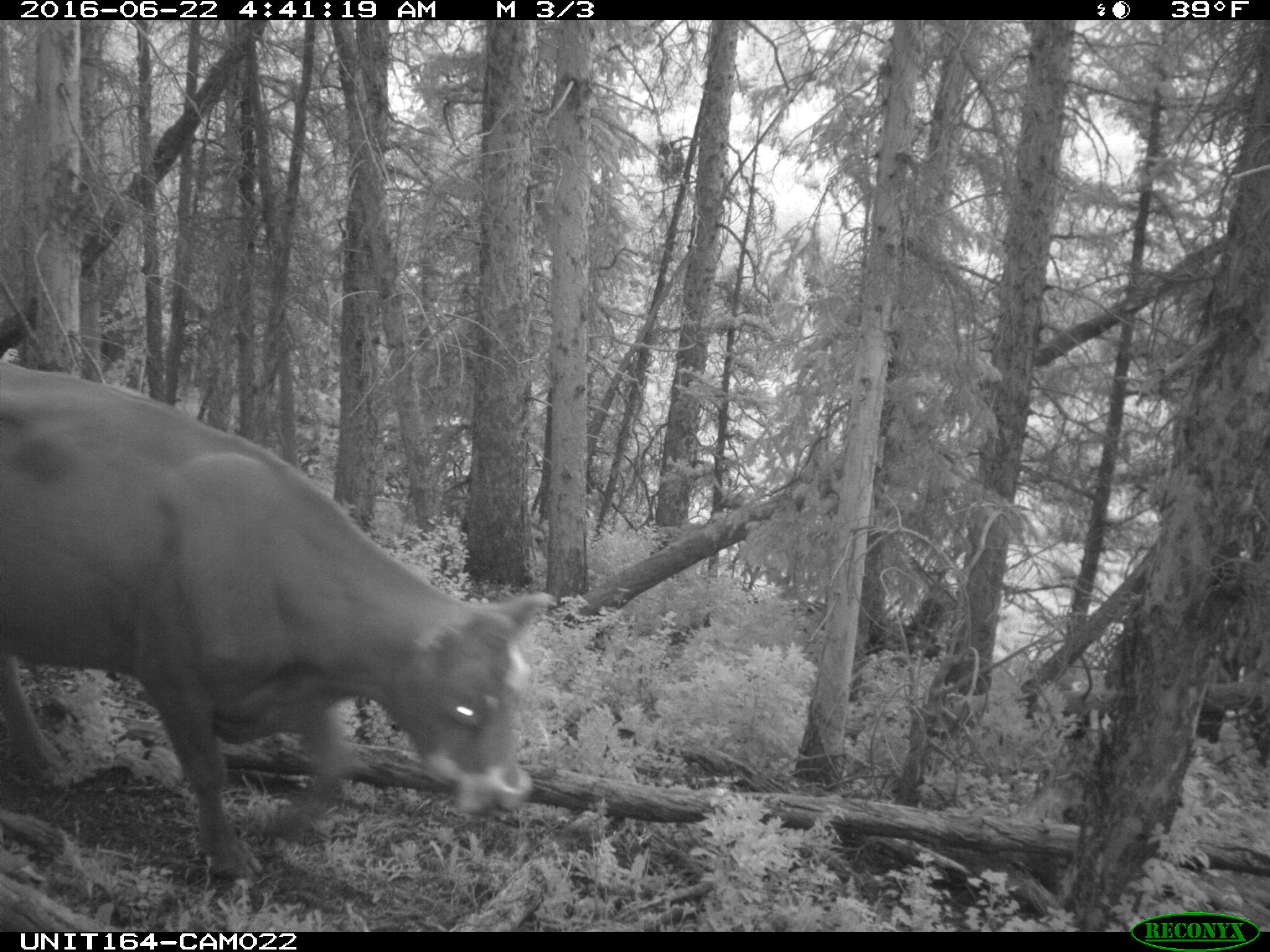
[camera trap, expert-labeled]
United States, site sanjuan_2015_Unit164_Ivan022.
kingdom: Animalia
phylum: Chordata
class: Mammalia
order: Artiodactyla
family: Bovidae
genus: Bos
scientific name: Bos taurus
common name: domestic cow